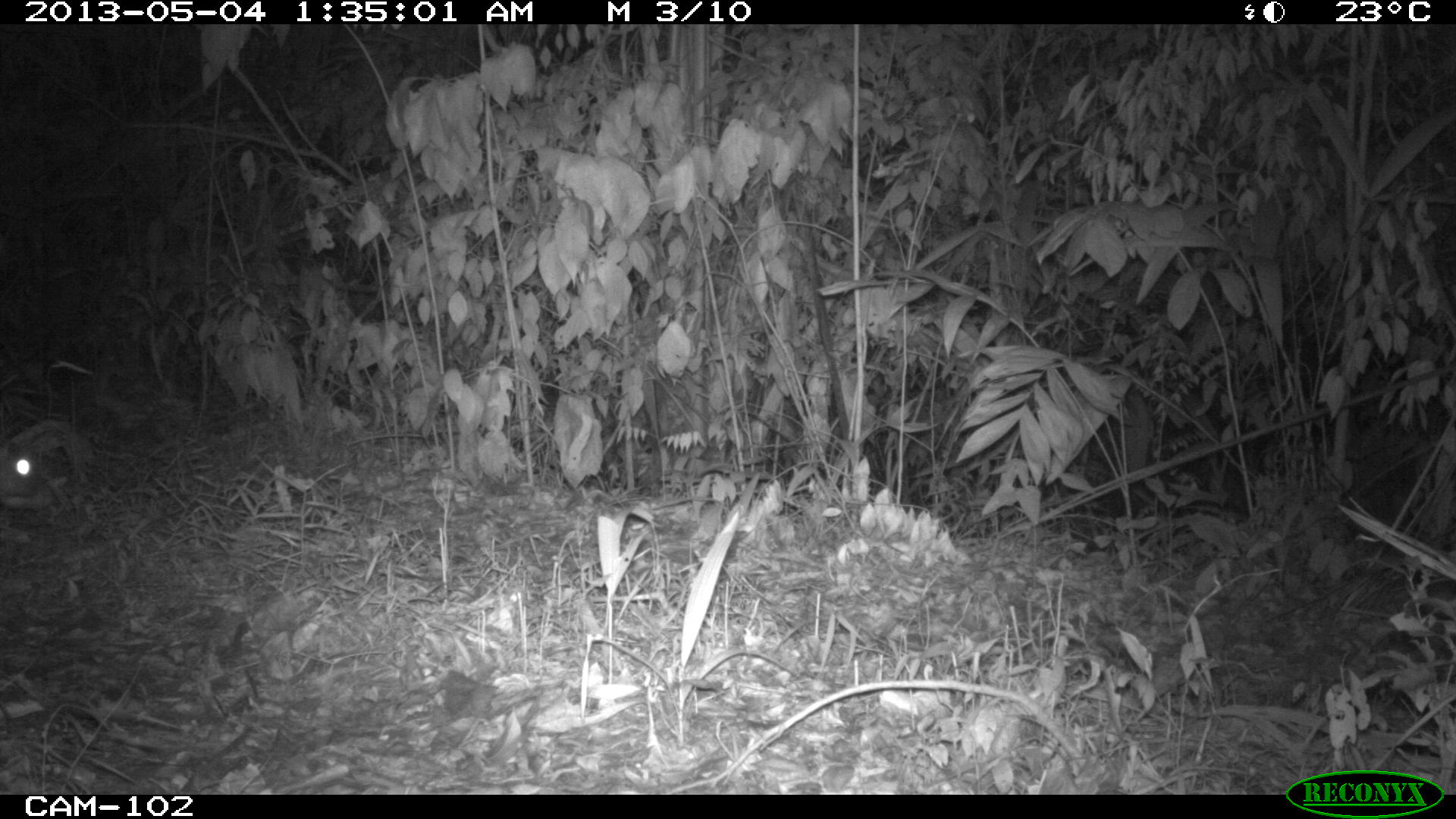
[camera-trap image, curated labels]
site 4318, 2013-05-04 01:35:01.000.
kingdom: Animalia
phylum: Chordata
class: Mammalia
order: Rodentia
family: Cuniculidae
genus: Cuniculus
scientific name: Cuniculus paca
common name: lowland paca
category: agouti paca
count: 1